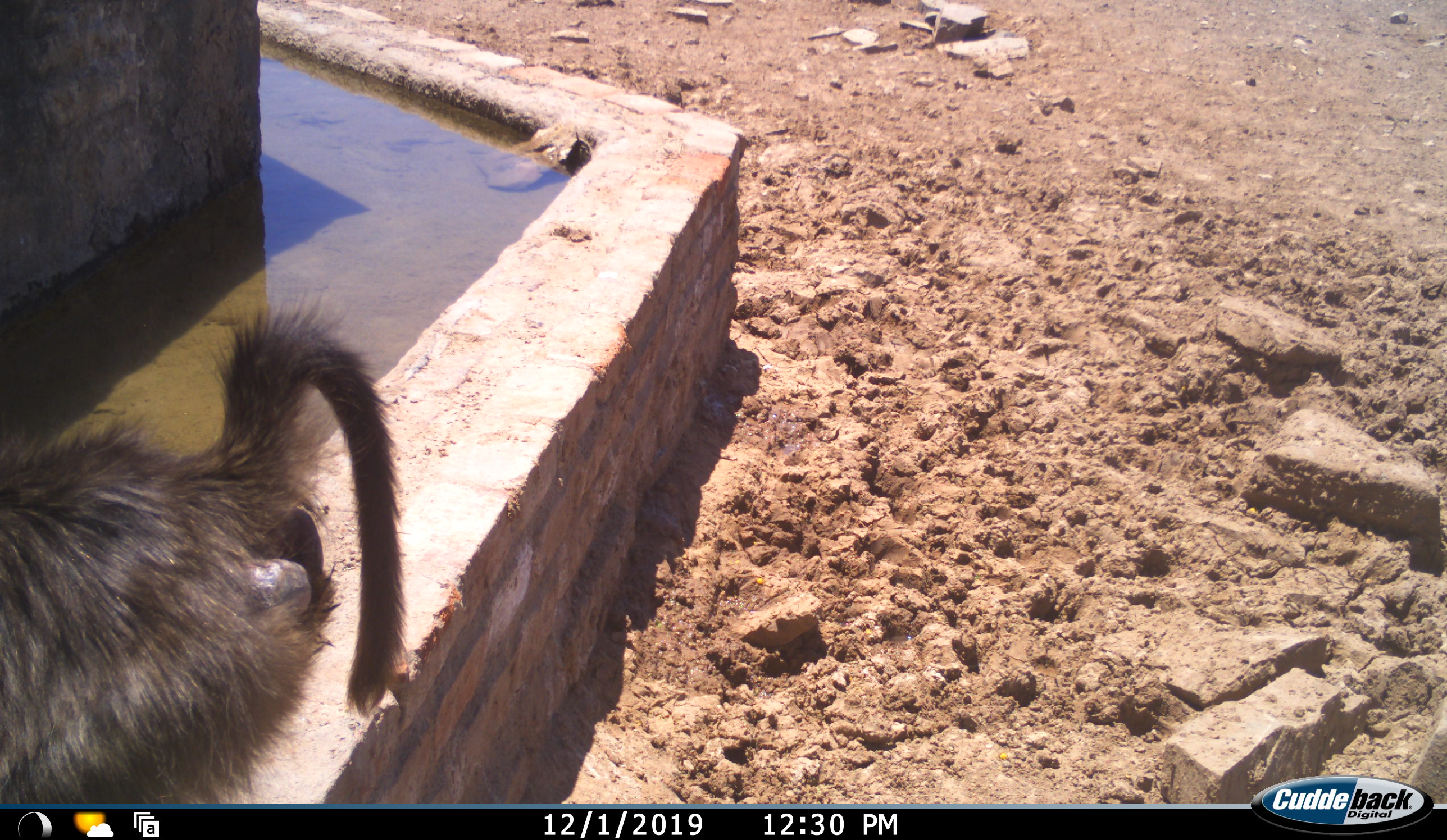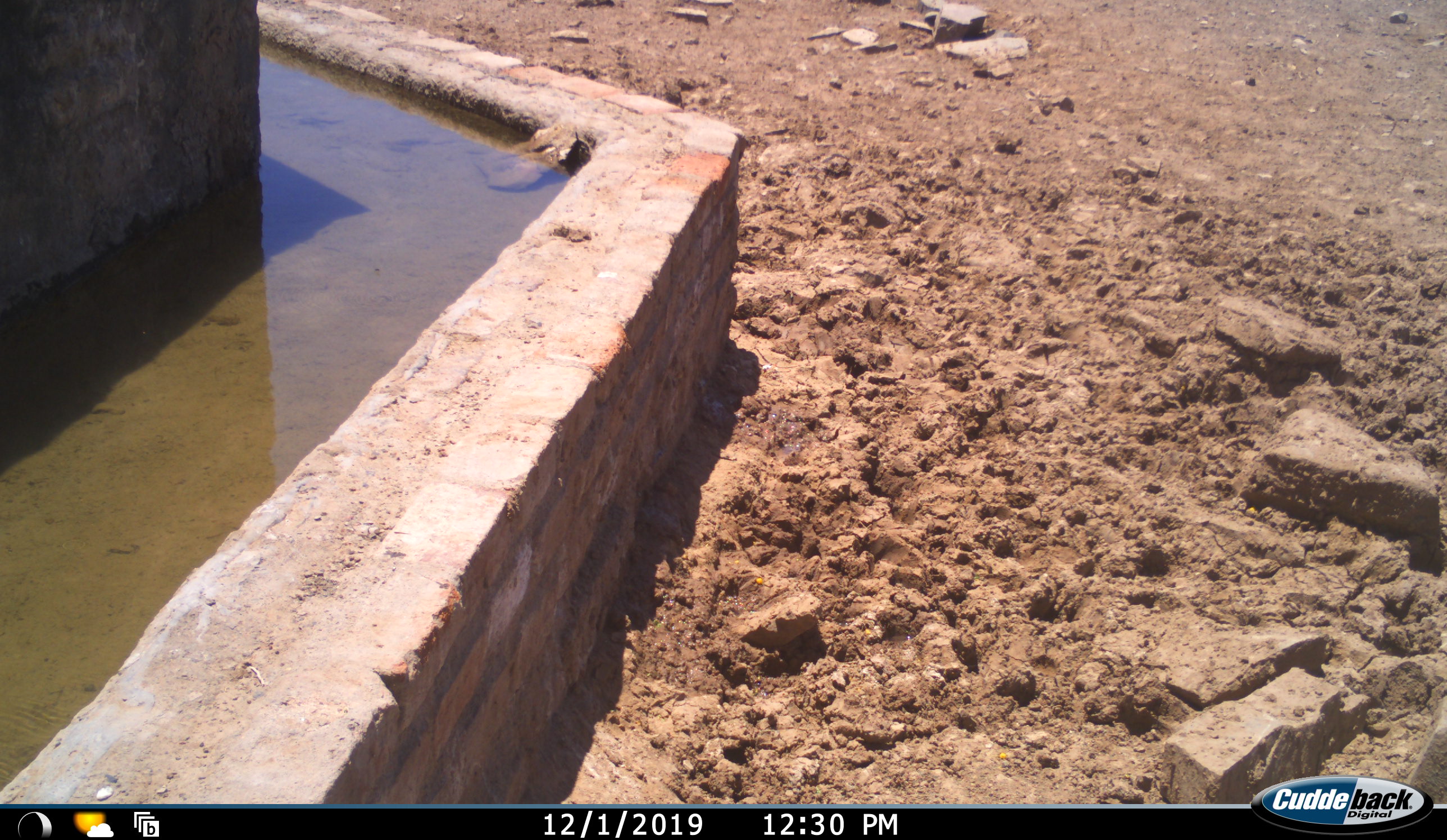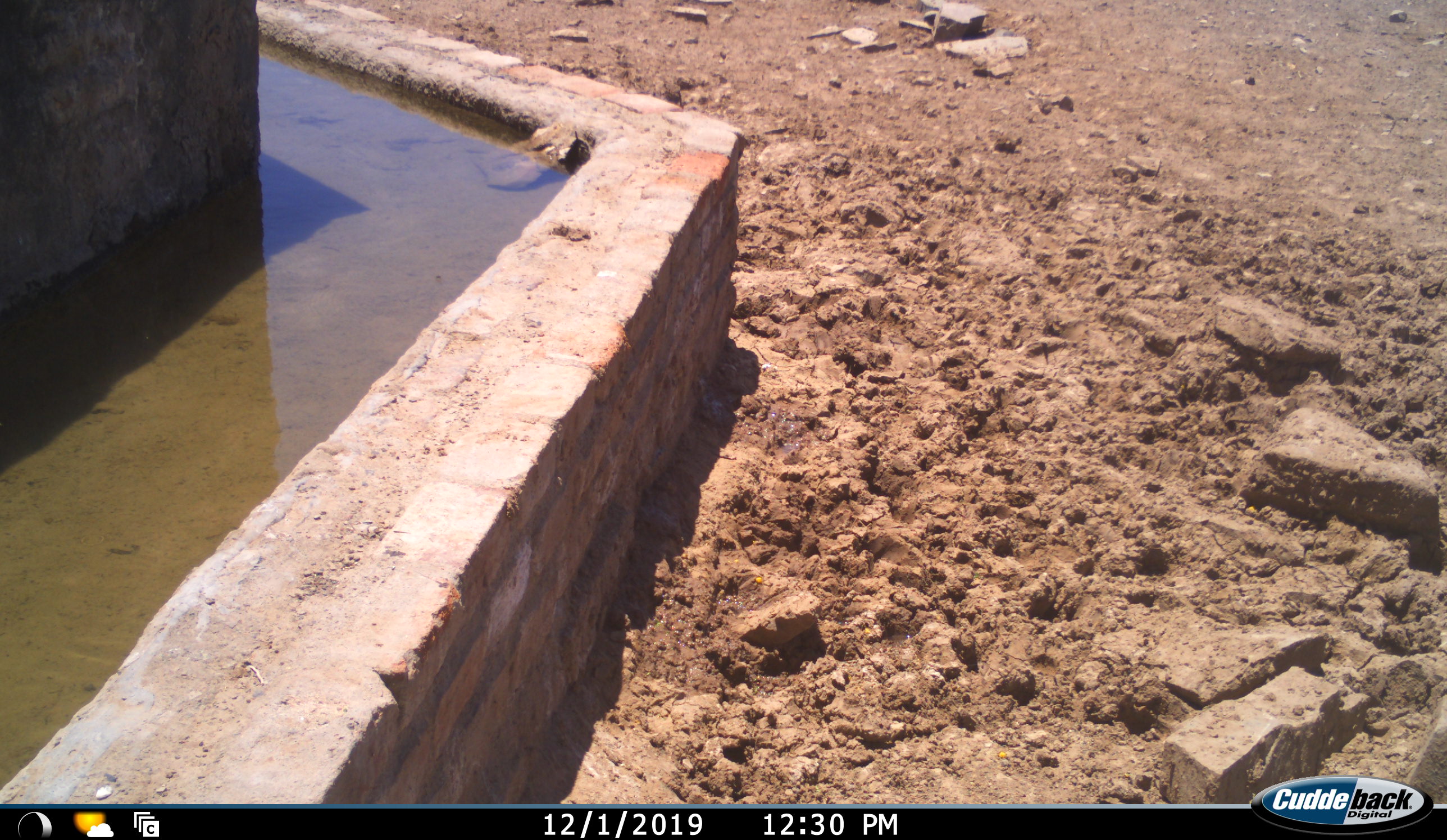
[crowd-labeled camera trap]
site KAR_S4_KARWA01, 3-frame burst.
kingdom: Animalia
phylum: Chordata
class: Mammalia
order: Primates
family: Cercopithecidae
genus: Papio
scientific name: Papio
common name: baboon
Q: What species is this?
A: Baboon (Papio).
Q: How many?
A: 1.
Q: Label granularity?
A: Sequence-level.